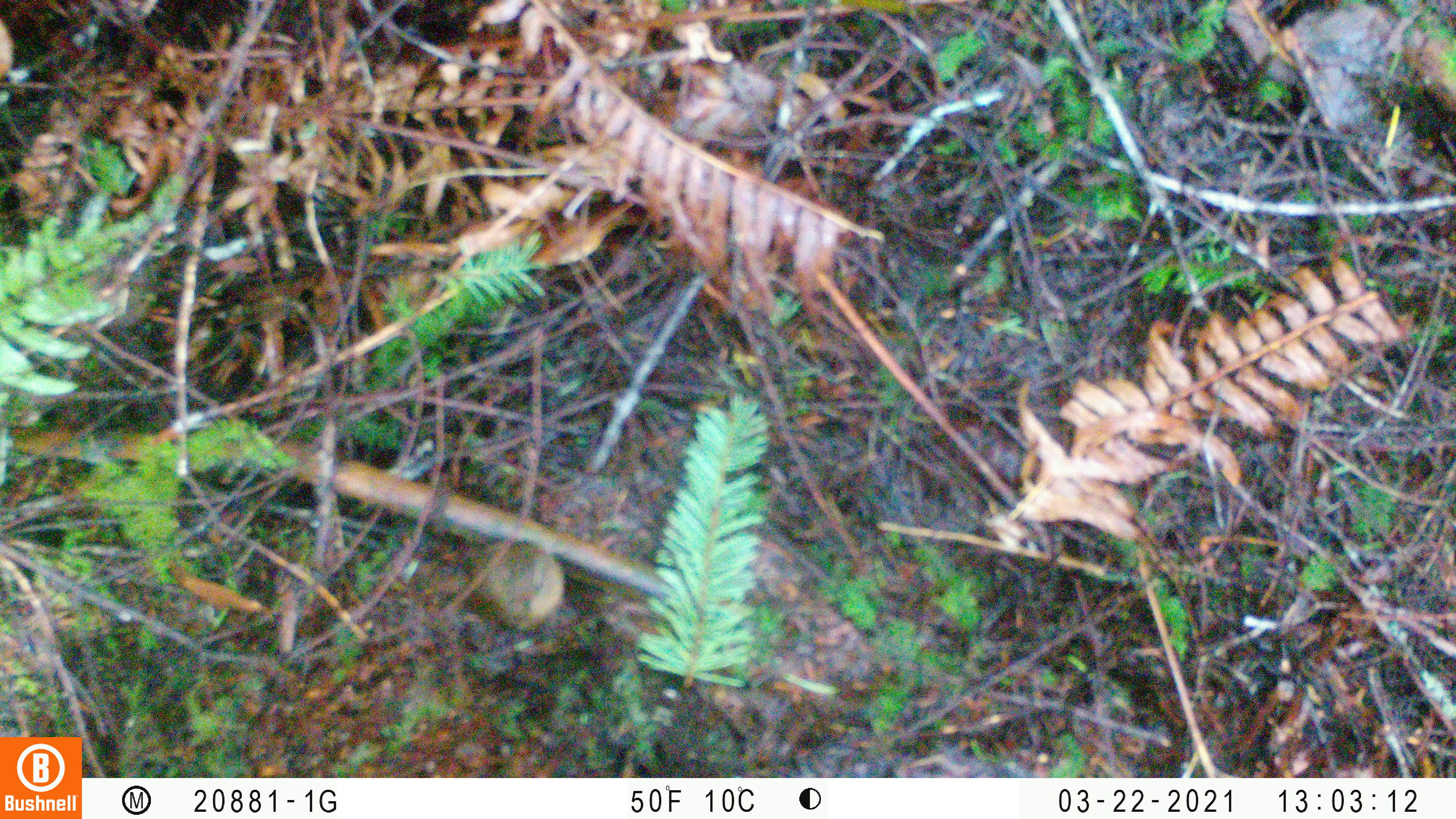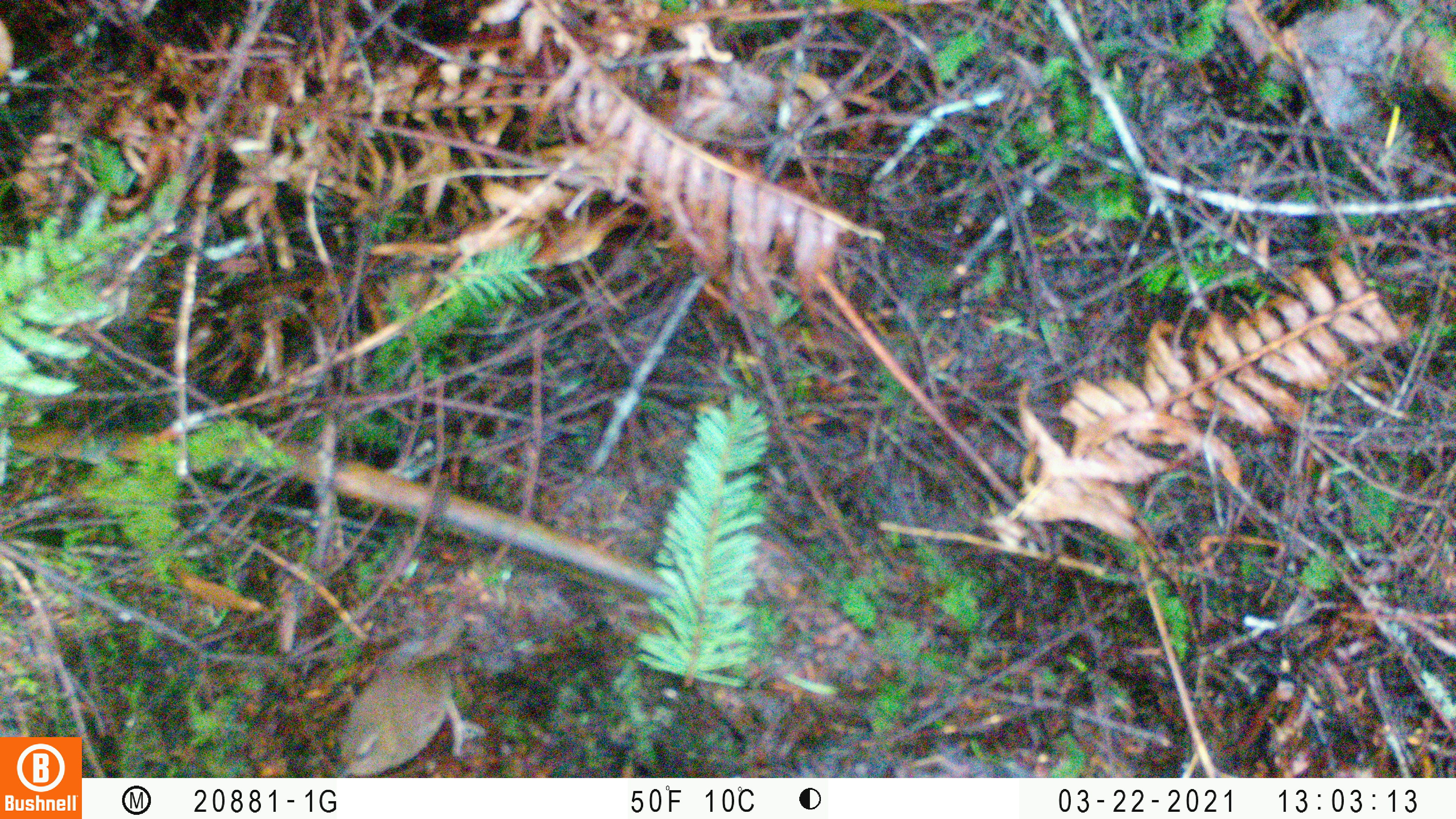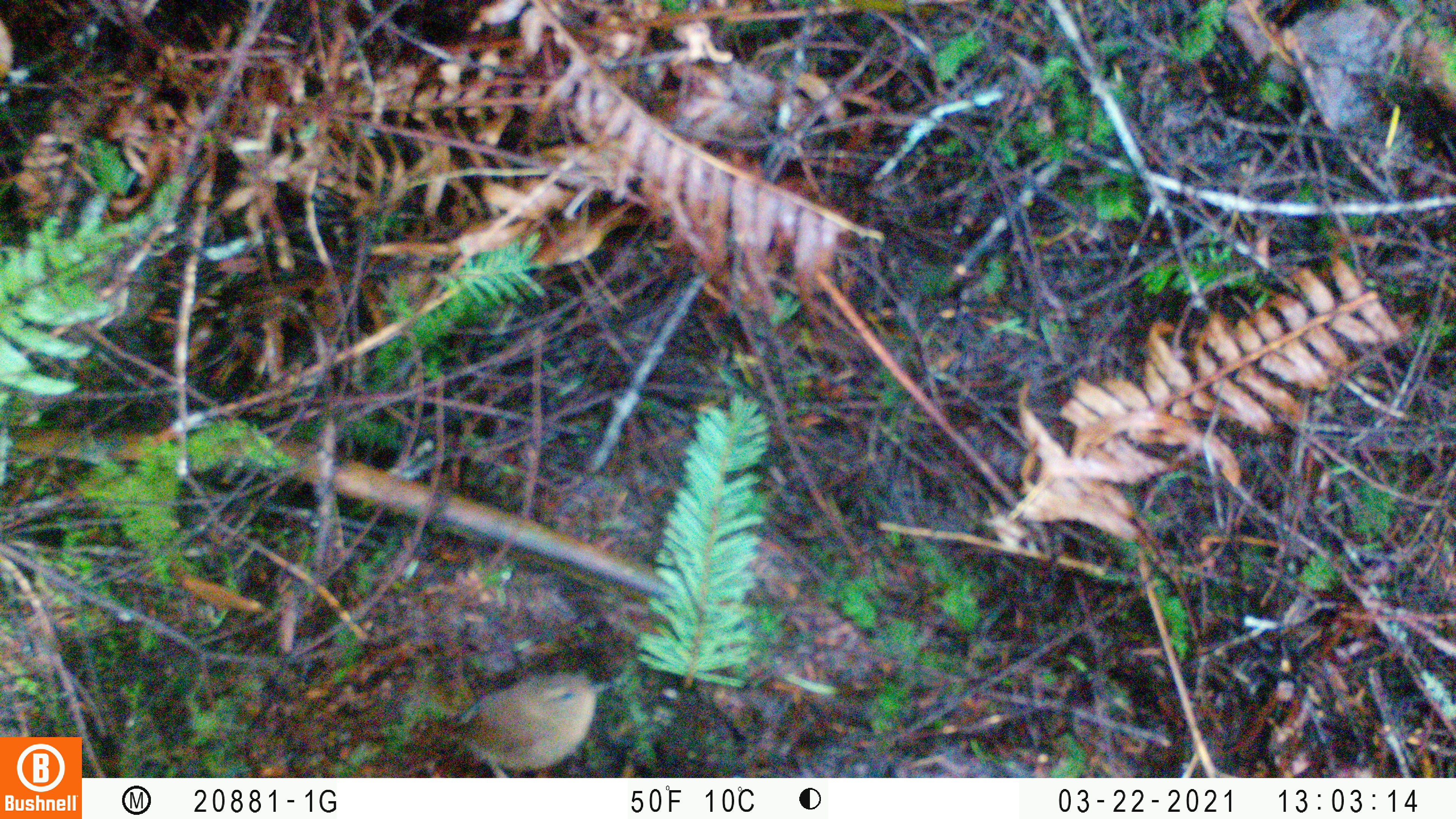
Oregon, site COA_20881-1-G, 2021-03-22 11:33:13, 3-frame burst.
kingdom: Animalia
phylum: Chordata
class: Aves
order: Passeriformes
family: Troglodytidae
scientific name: Troglodytidae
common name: wrens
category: troglodytidae family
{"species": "troglodytidae family (wrens) (Troglodytidae)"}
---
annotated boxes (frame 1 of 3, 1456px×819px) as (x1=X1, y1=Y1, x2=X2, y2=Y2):
troglodytidae family: (x1=415, y1=510, x2=606, y2=660)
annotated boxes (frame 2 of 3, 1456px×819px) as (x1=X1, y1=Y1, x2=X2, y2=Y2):
troglodytidae family: (x1=305, y1=596, x2=499, y2=776)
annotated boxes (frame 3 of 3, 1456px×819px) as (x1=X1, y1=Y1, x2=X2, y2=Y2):
troglodytidae family: (x1=403, y1=643, x2=645, y2=777)